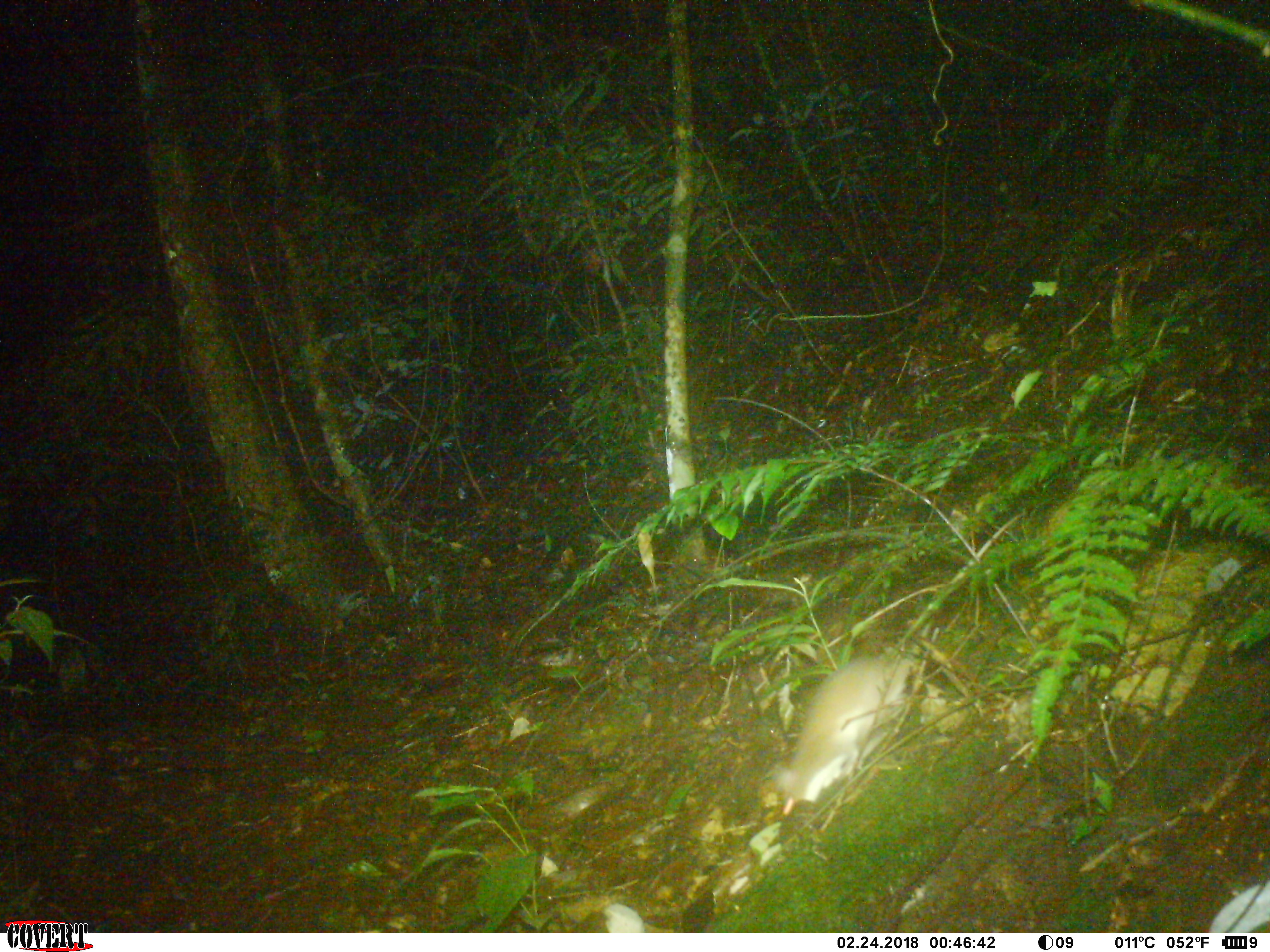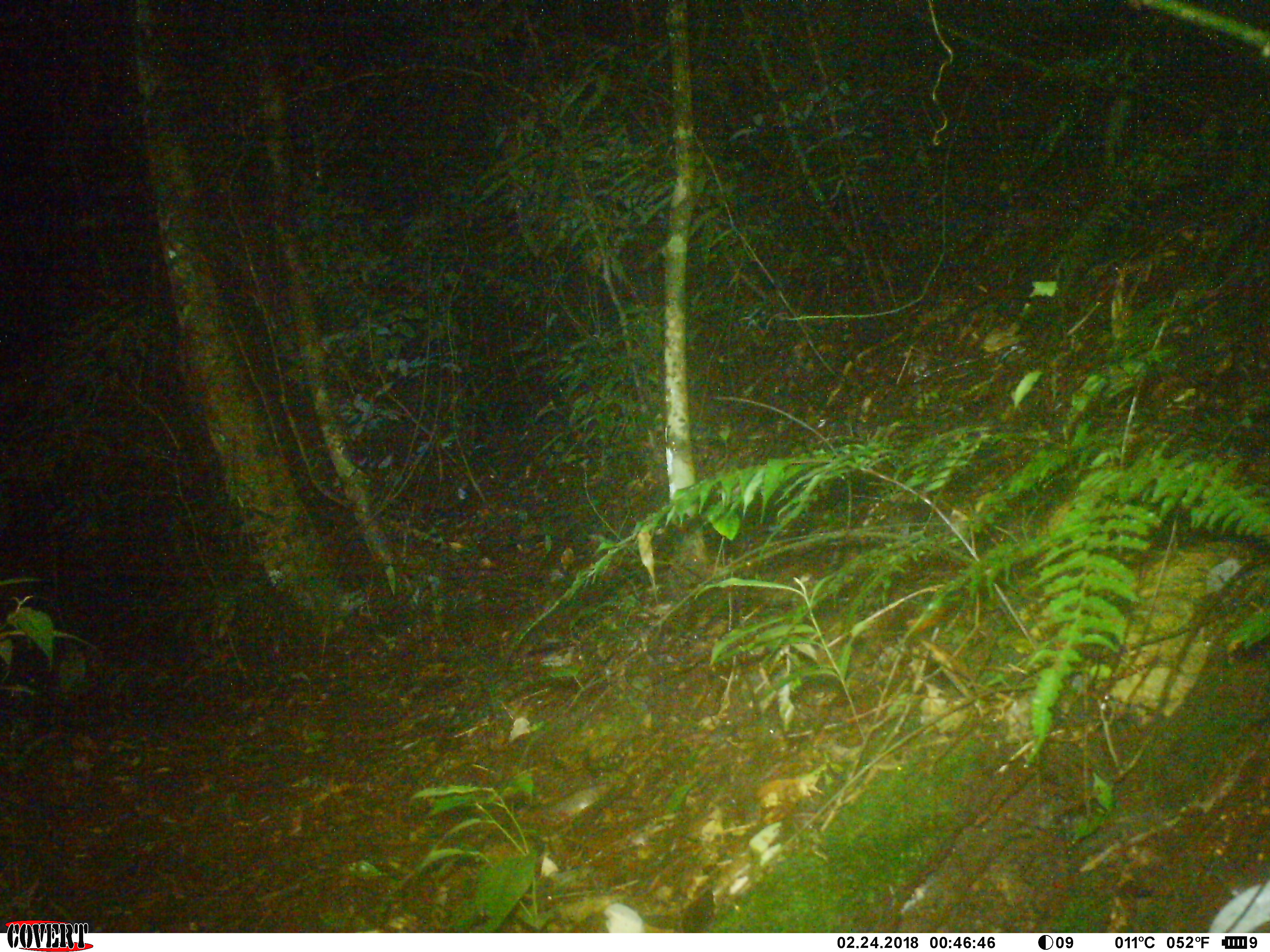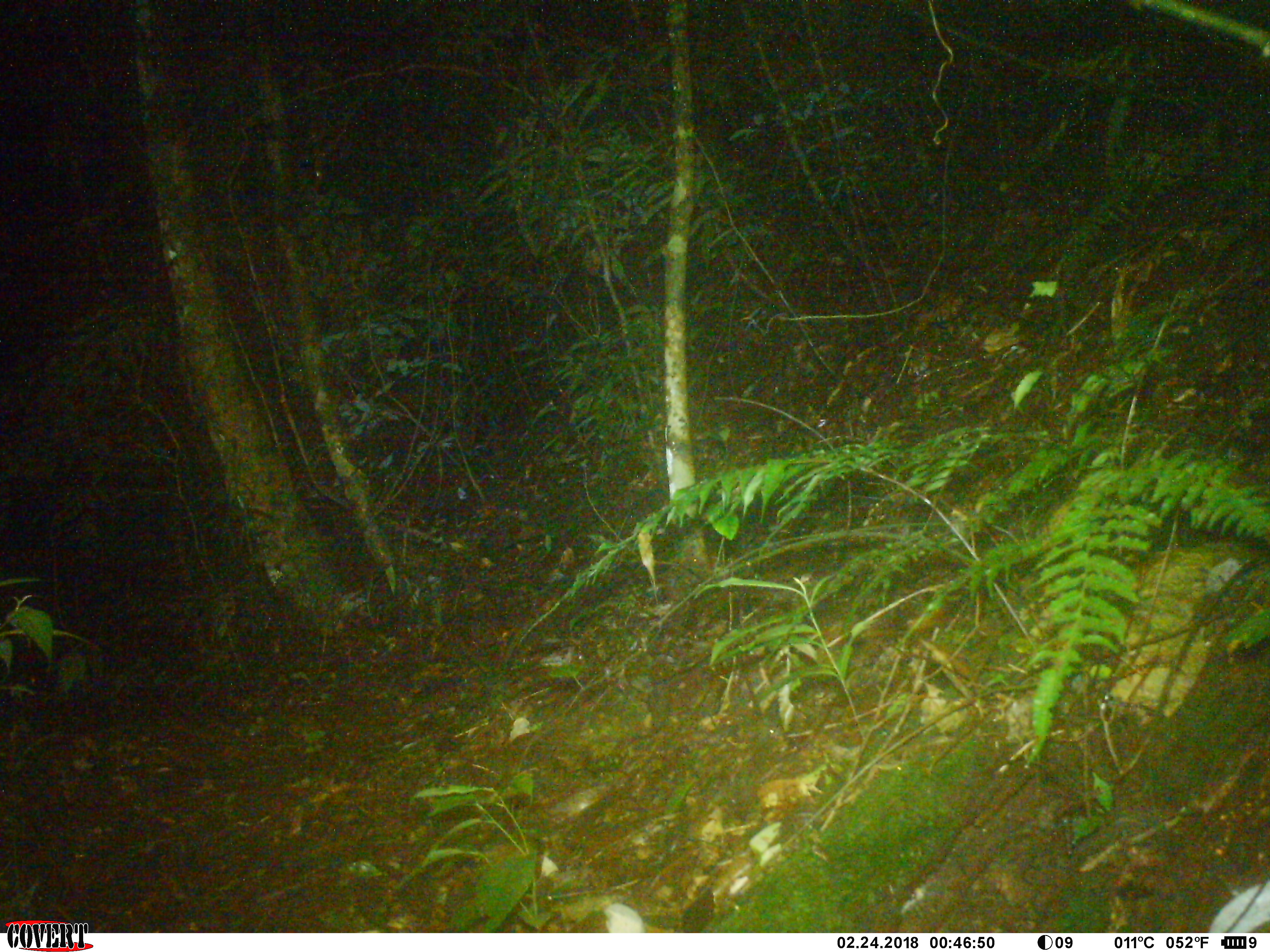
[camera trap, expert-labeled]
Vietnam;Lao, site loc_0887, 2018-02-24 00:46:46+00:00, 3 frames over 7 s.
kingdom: Animalia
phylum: Chordata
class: Mammalia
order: Rodentia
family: Muridae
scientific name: Muridae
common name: old-world mice and rats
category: unidentified murid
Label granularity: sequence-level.